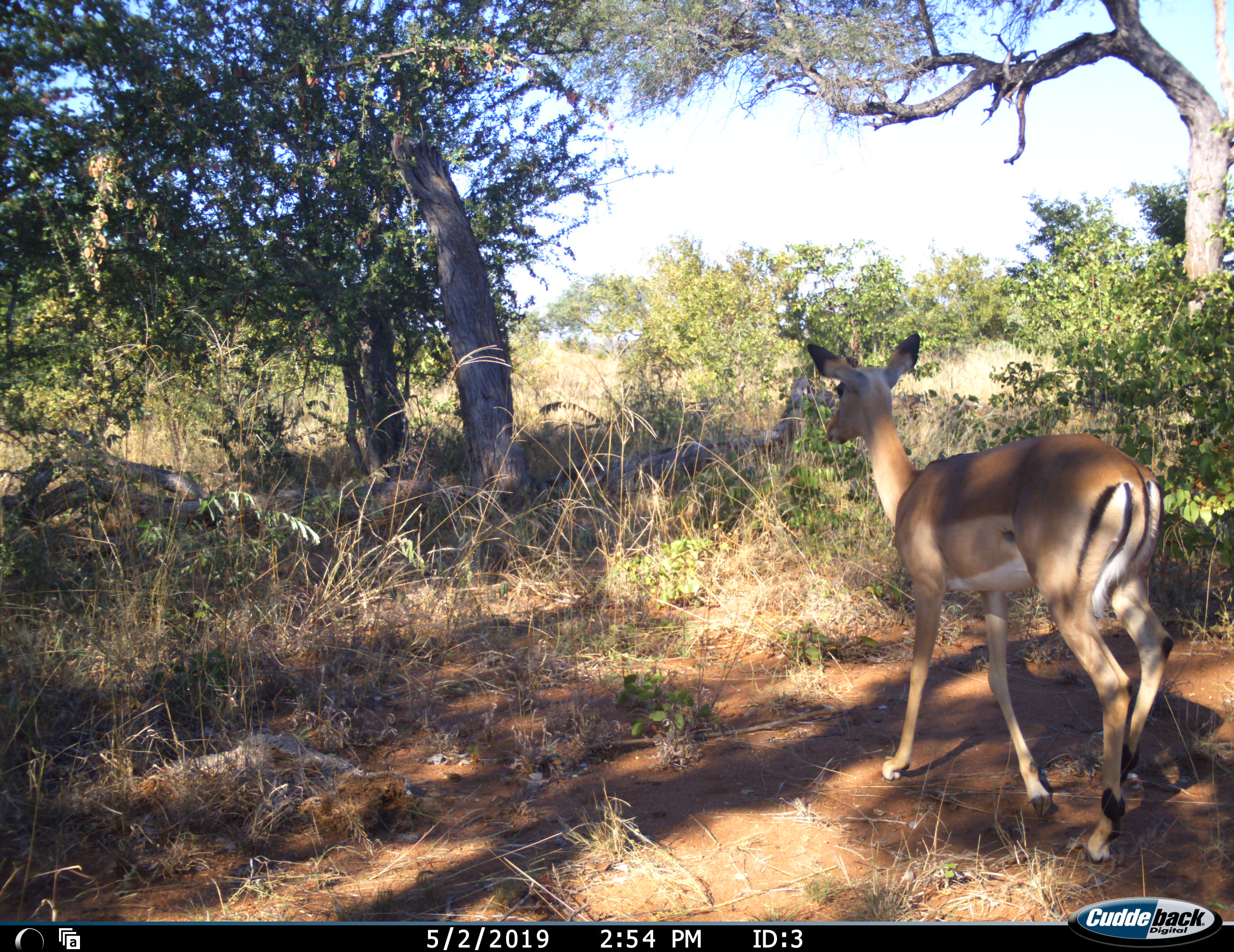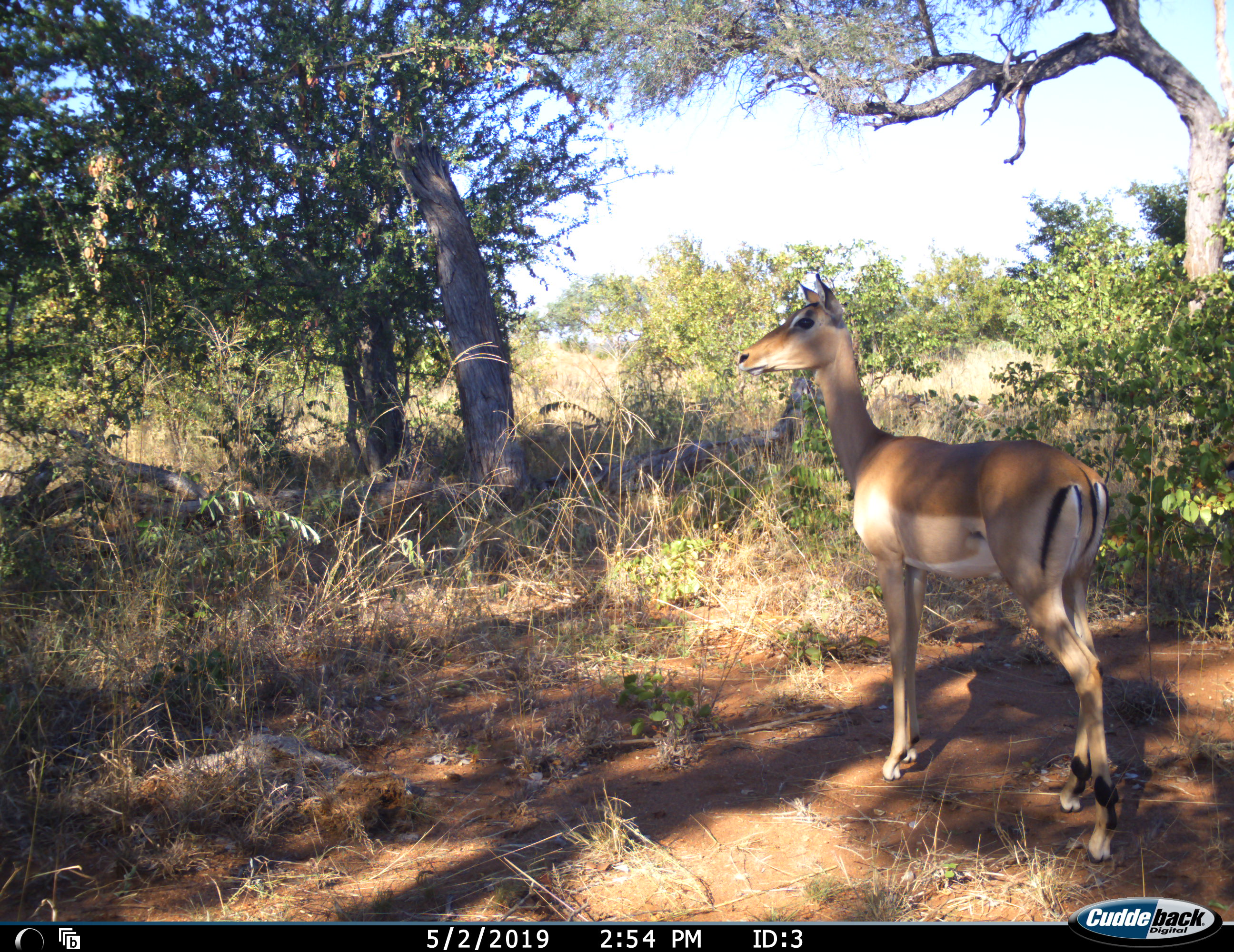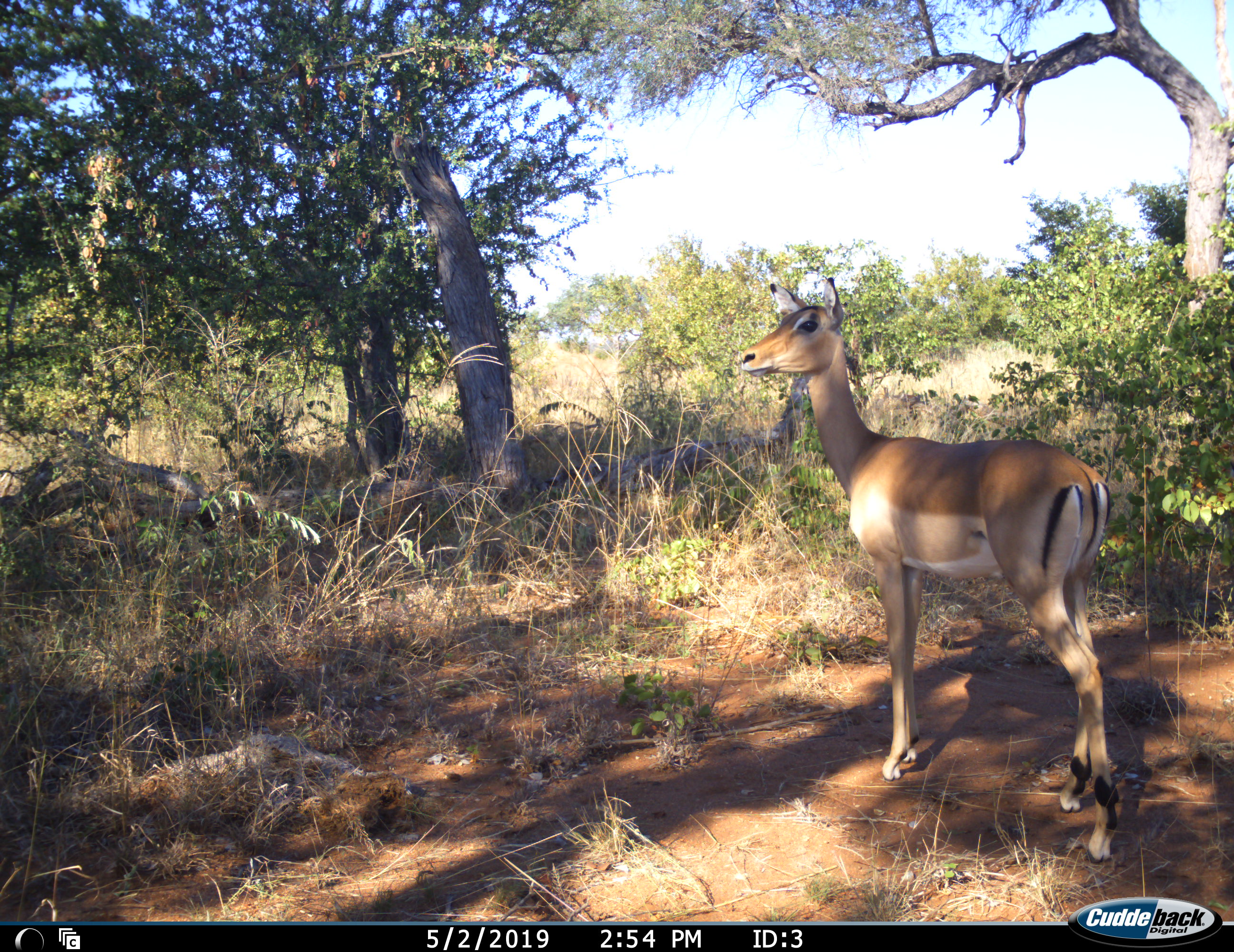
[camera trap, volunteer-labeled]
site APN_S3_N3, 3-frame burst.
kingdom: Animalia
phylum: Chordata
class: Mammalia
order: Artiodactyla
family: Bovidae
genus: Aepyceros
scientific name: Aepyceros melampus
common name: impala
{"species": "impala (Aepyceros melampus)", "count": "1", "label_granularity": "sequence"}